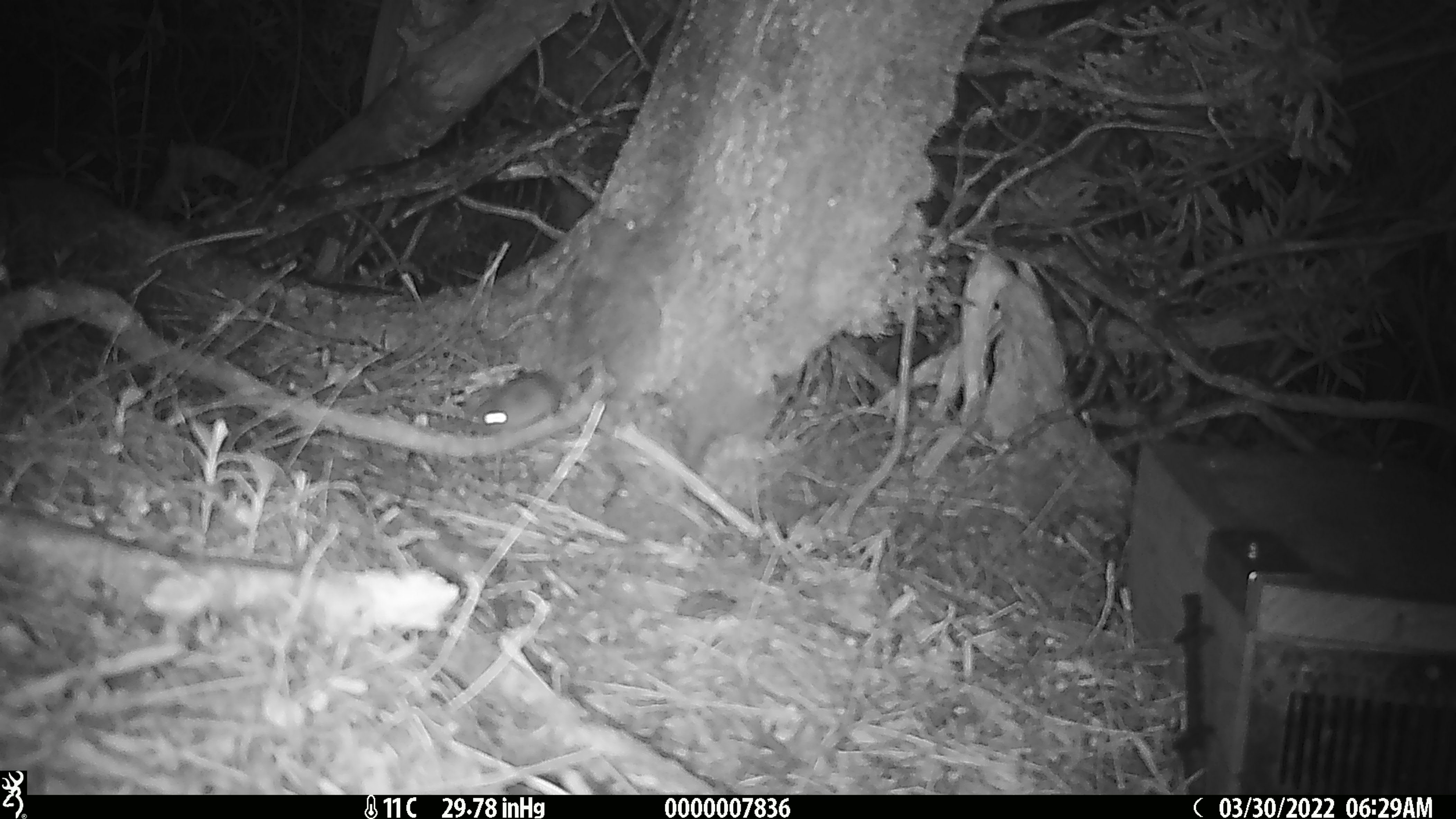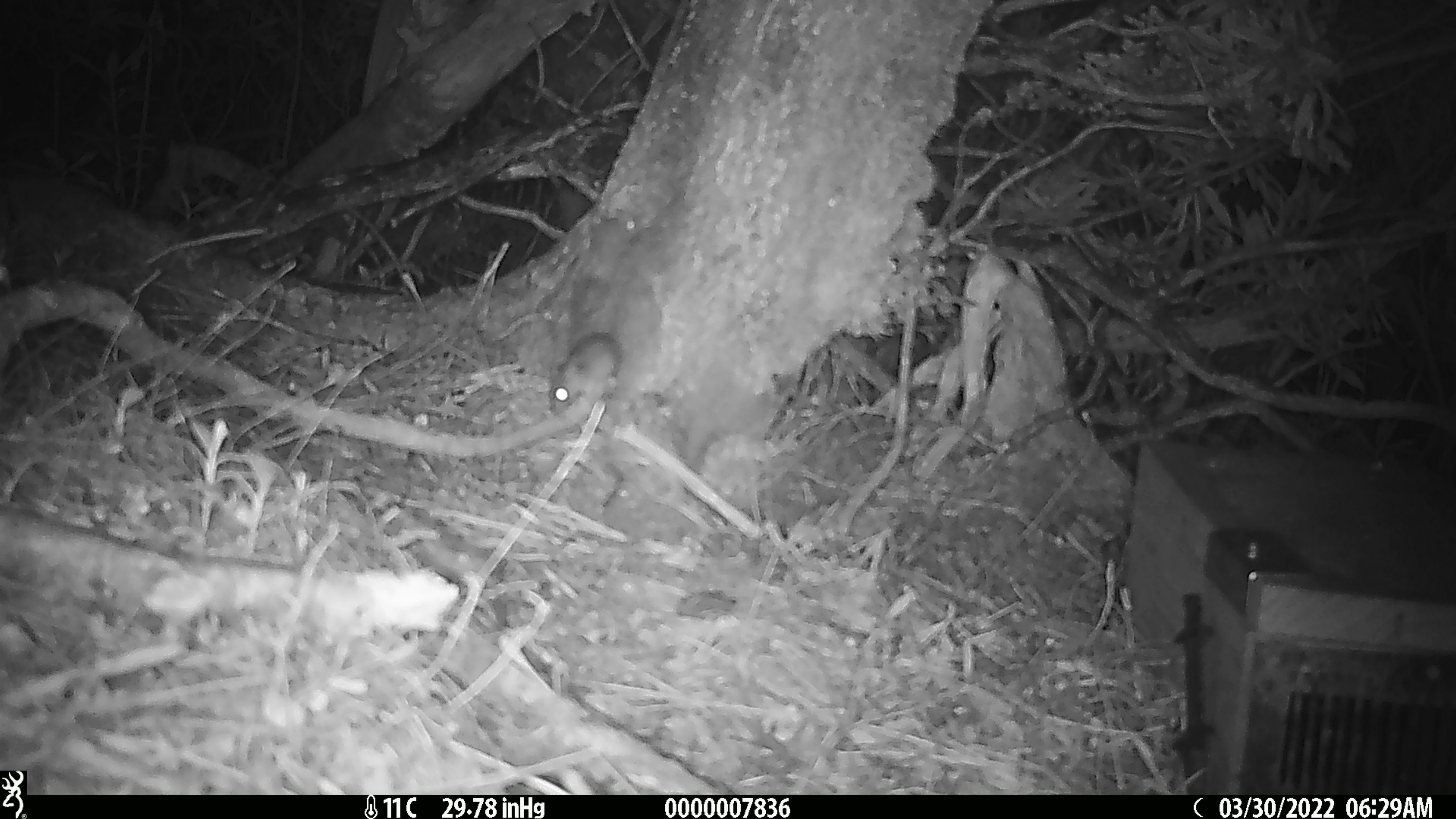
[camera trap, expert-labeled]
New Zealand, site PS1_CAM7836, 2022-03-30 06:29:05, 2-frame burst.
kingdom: Animalia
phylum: Chordata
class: Mammalia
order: Rodentia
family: Muridae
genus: Mus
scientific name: Mus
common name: mouse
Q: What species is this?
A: Mouse (Mus).